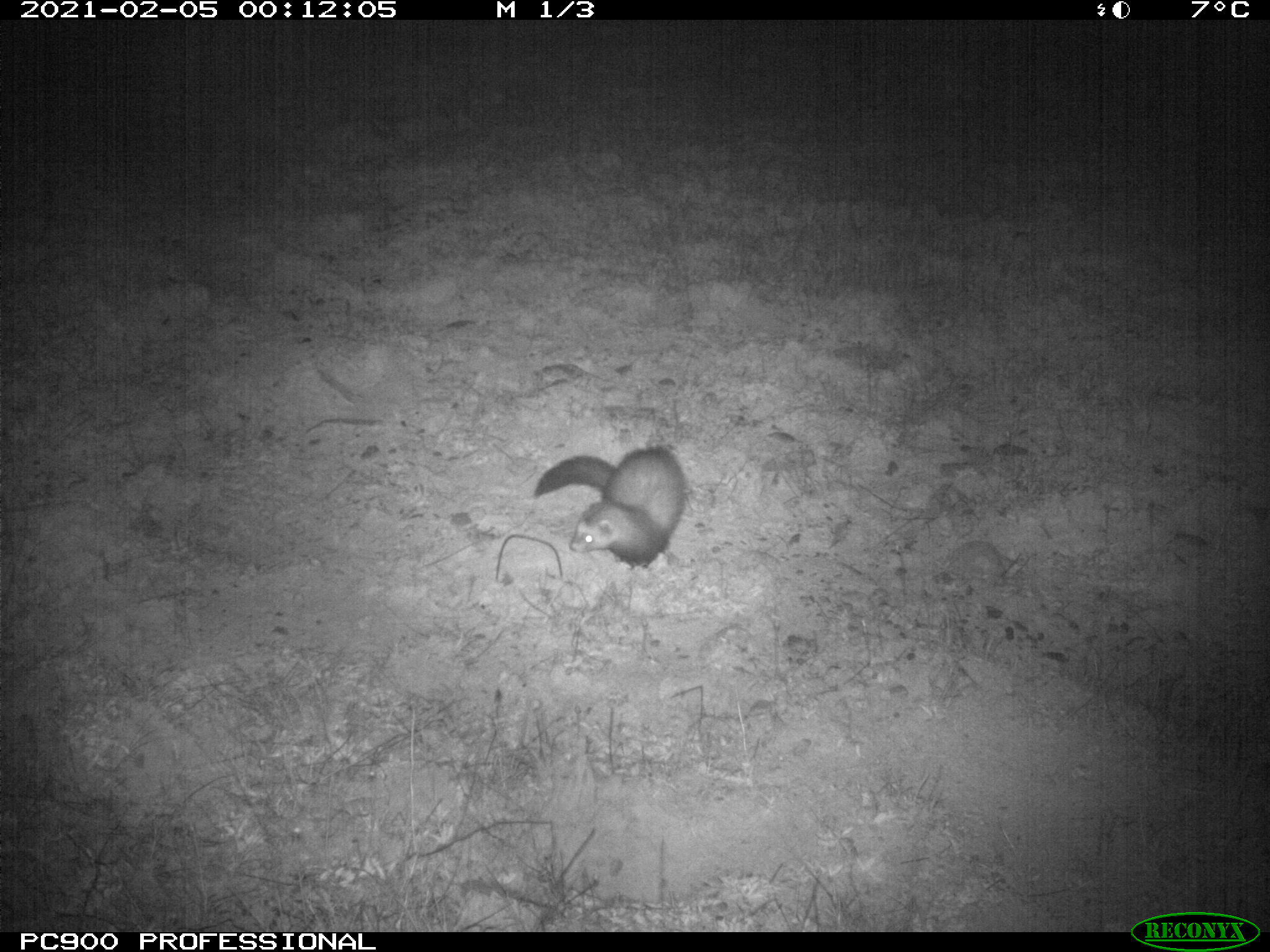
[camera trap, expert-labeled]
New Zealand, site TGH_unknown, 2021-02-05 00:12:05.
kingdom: Animalia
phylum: Chordata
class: Mammalia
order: Carnivora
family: Mustelidae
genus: Mustela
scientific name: Mustela furo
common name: ferret